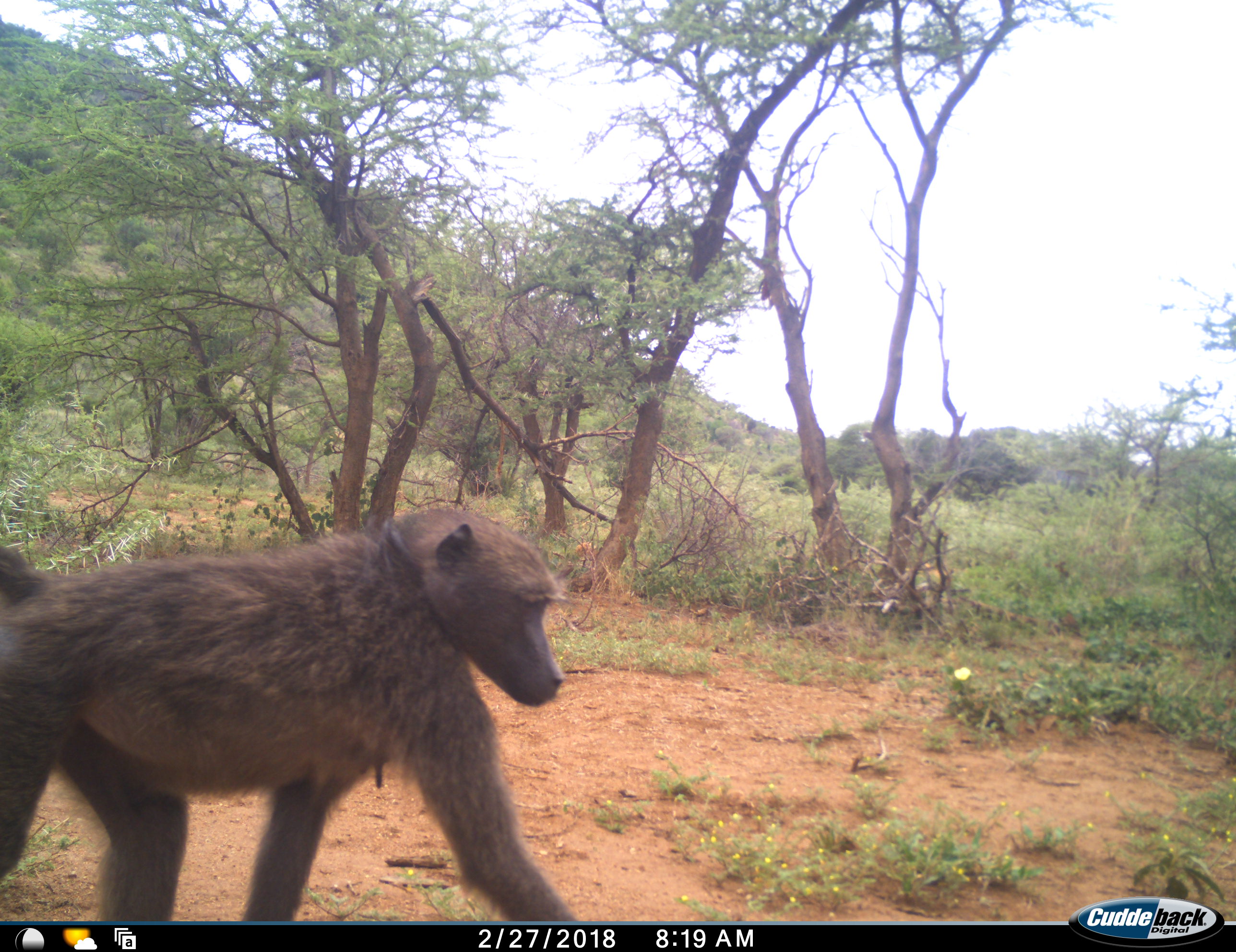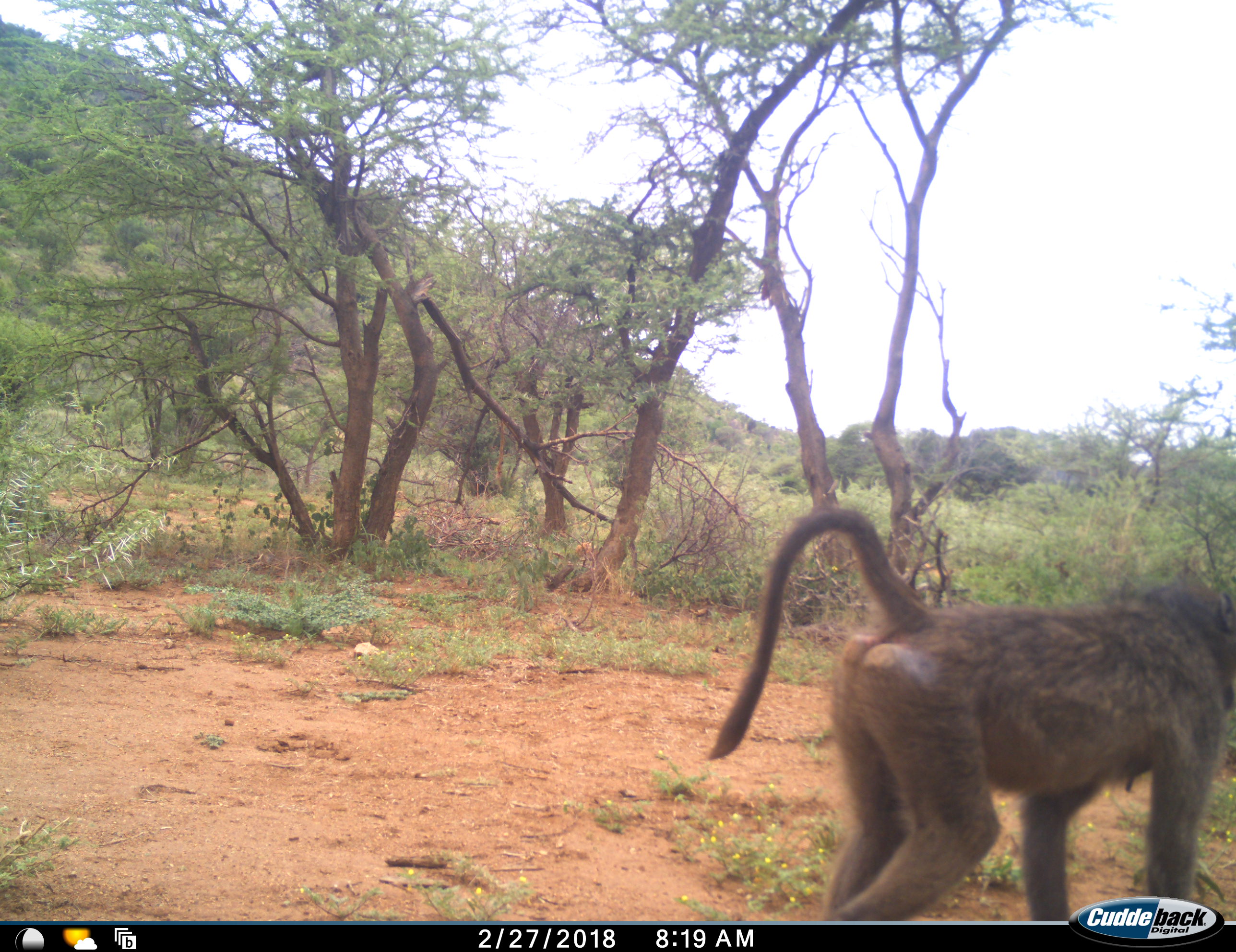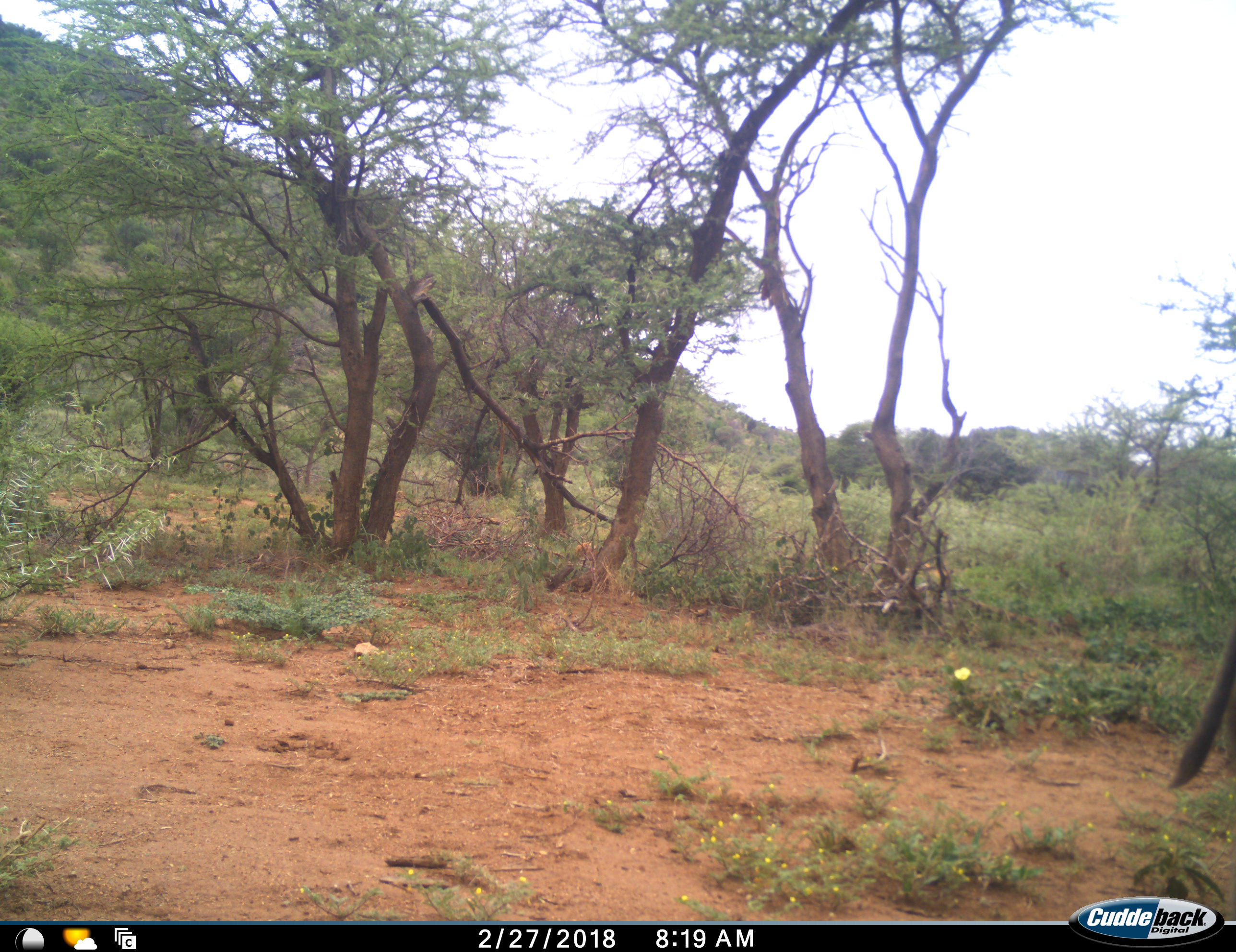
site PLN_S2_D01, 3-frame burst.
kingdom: Animalia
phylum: Chordata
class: Mammalia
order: Primates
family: Cercopithecidae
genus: Papio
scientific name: Papio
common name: baboon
Baboon (Papio), count 1. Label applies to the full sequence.